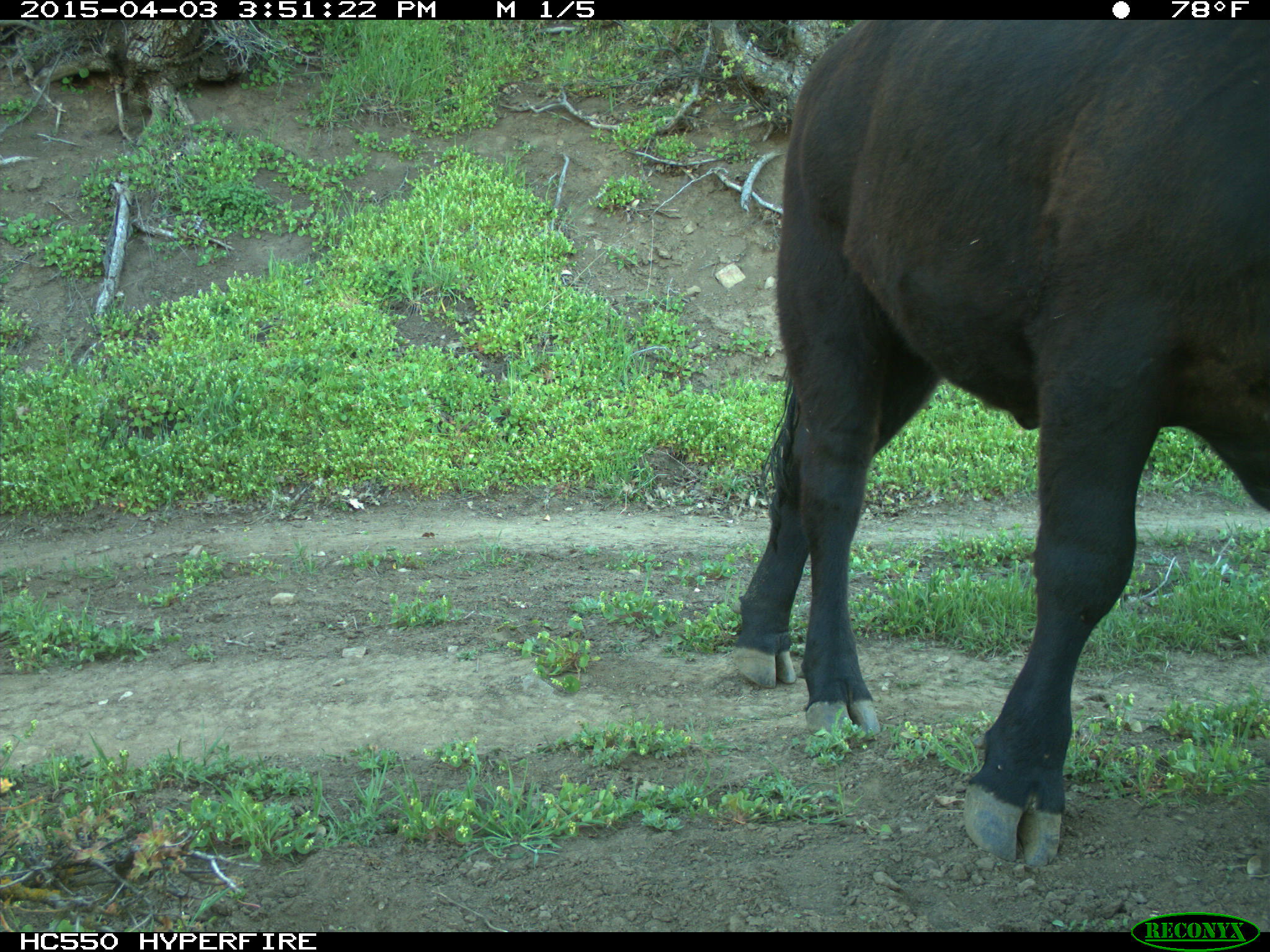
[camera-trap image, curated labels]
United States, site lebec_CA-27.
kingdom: Animalia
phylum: Chordata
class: Mammalia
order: Artiodactyla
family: Bovidae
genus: Bos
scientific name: Bos taurus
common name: domestic cow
Bos taurus (domestic cow).